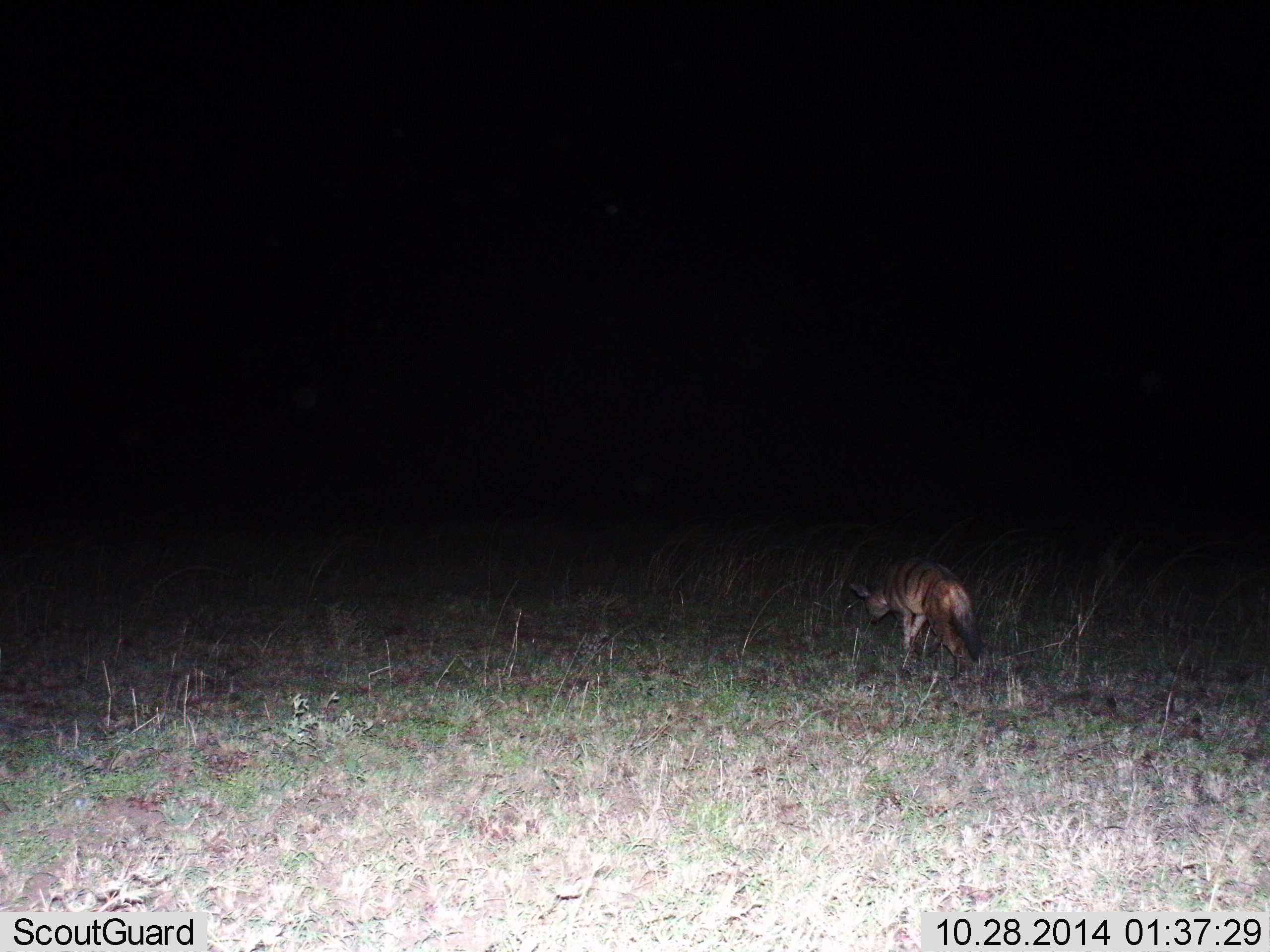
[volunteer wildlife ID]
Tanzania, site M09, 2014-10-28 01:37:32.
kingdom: Animalia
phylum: Chordata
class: Mammalia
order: Carnivora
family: Hyaenidae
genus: Proteles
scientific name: Proteles cristatus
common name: aardwolf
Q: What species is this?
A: Aardwolf (Proteles cristatus).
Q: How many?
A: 1.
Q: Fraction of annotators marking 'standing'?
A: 20%.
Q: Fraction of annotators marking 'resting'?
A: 0%.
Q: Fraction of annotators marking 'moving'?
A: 80%.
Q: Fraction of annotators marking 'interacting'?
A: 0%.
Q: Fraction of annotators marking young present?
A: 0%.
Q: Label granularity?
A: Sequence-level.